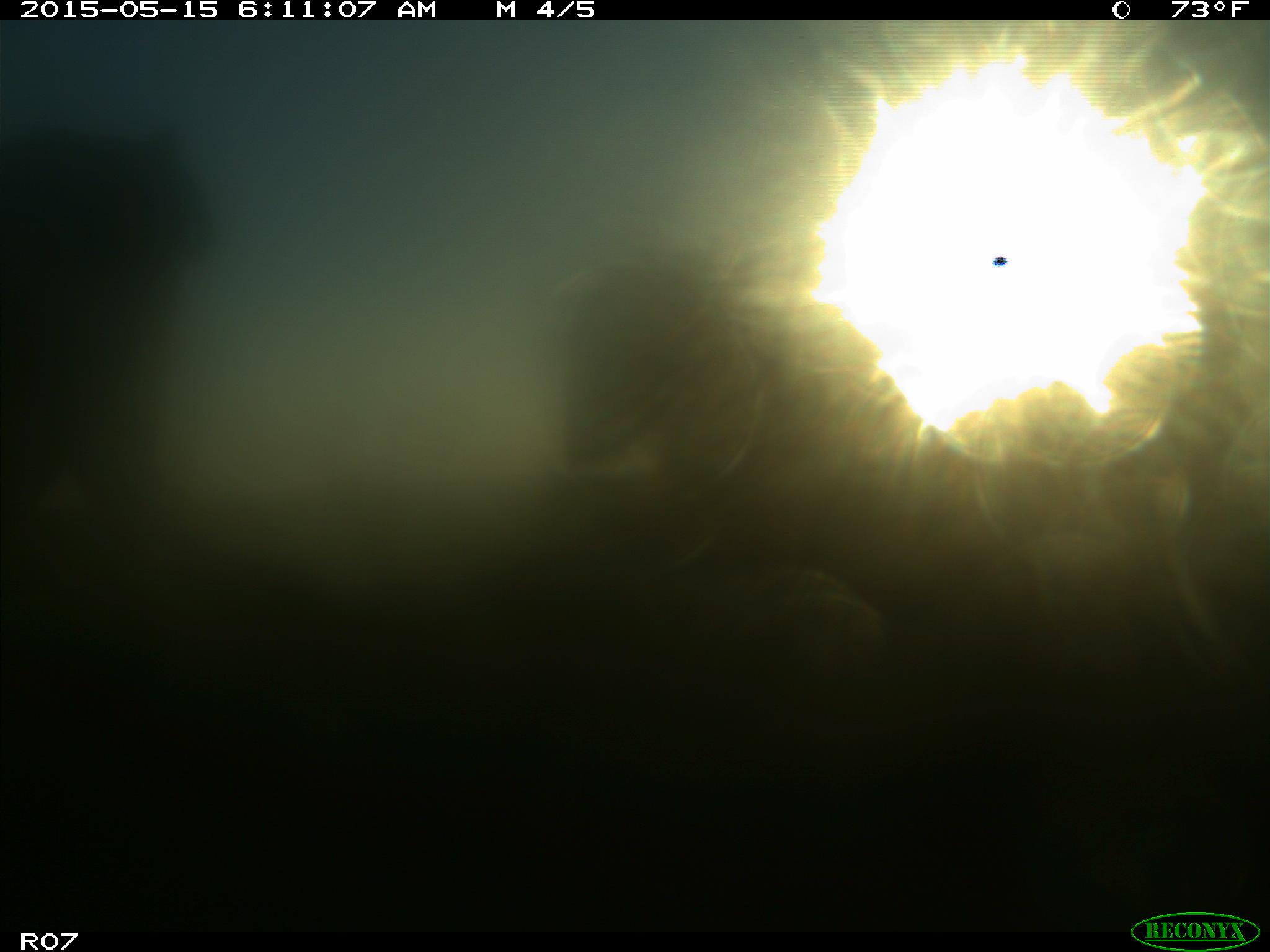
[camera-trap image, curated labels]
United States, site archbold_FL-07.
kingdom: Animalia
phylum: Chordata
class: Mammalia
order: Artiodactyla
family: Bovidae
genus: Bos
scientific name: Bos taurus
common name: domestic cow